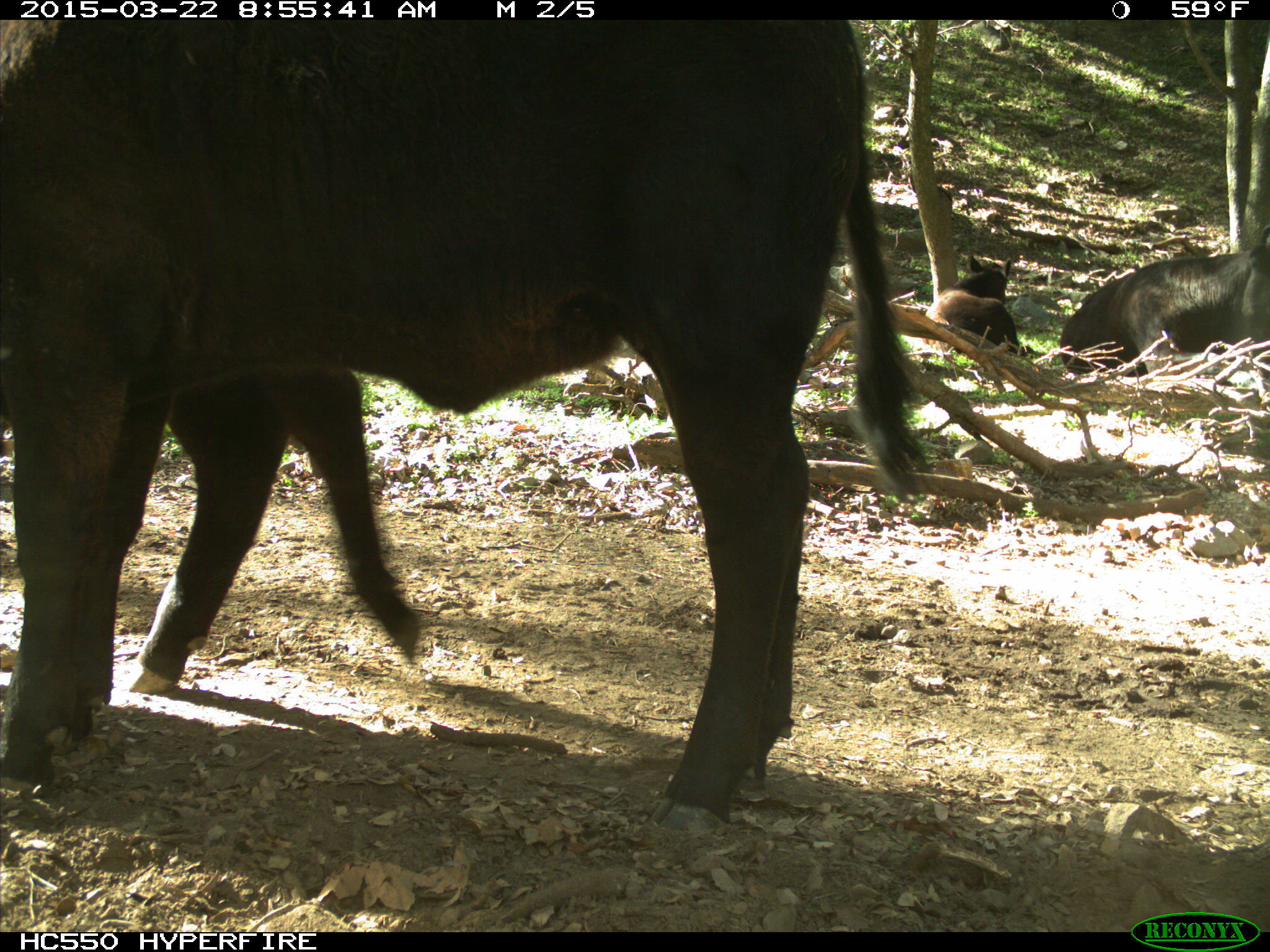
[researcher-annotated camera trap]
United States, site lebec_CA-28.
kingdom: Animalia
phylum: Chordata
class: Mammalia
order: Artiodactyla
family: Bovidae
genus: Bos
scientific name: Bos taurus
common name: domestic cow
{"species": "Bos taurus (domestic cow)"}